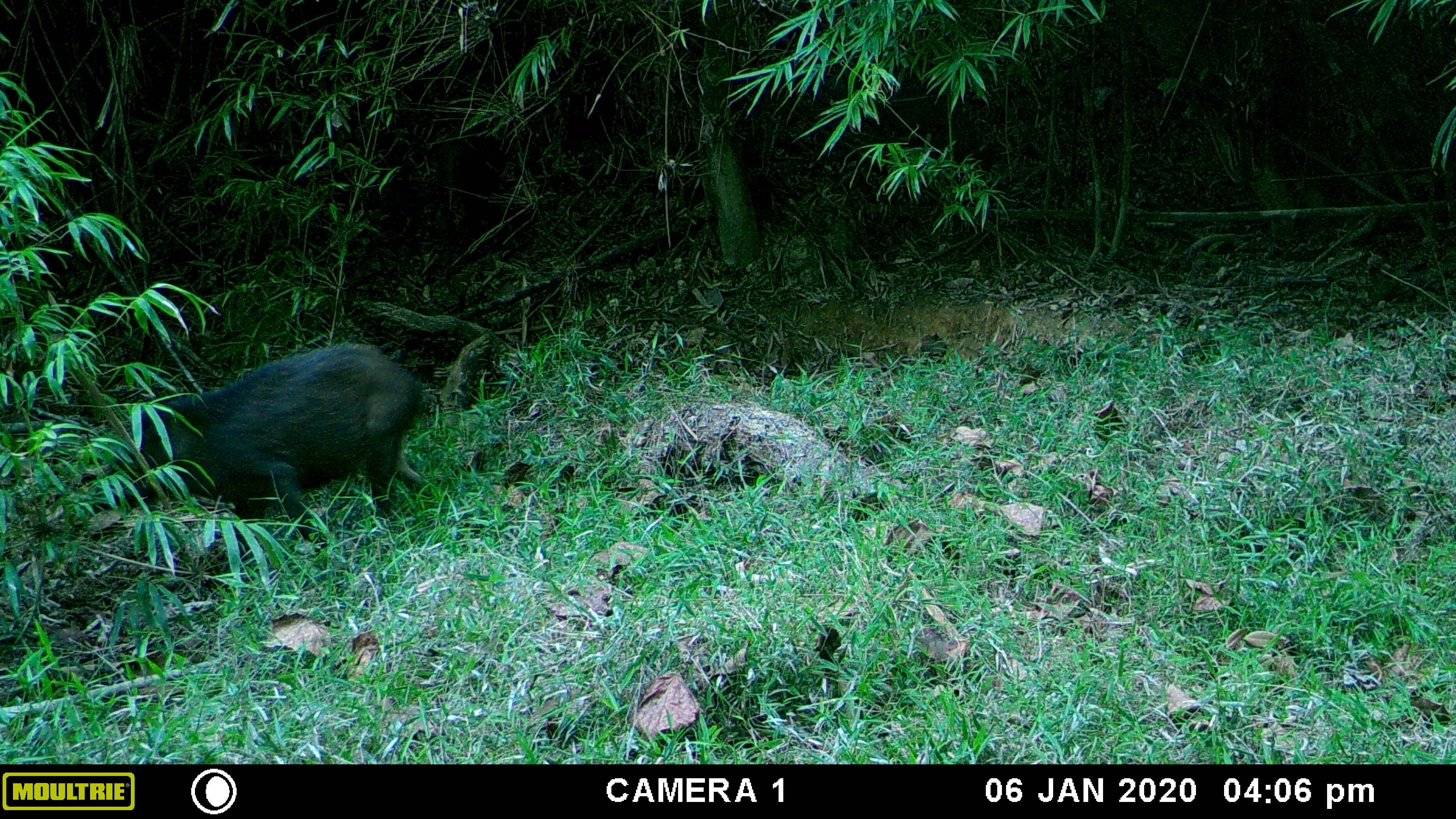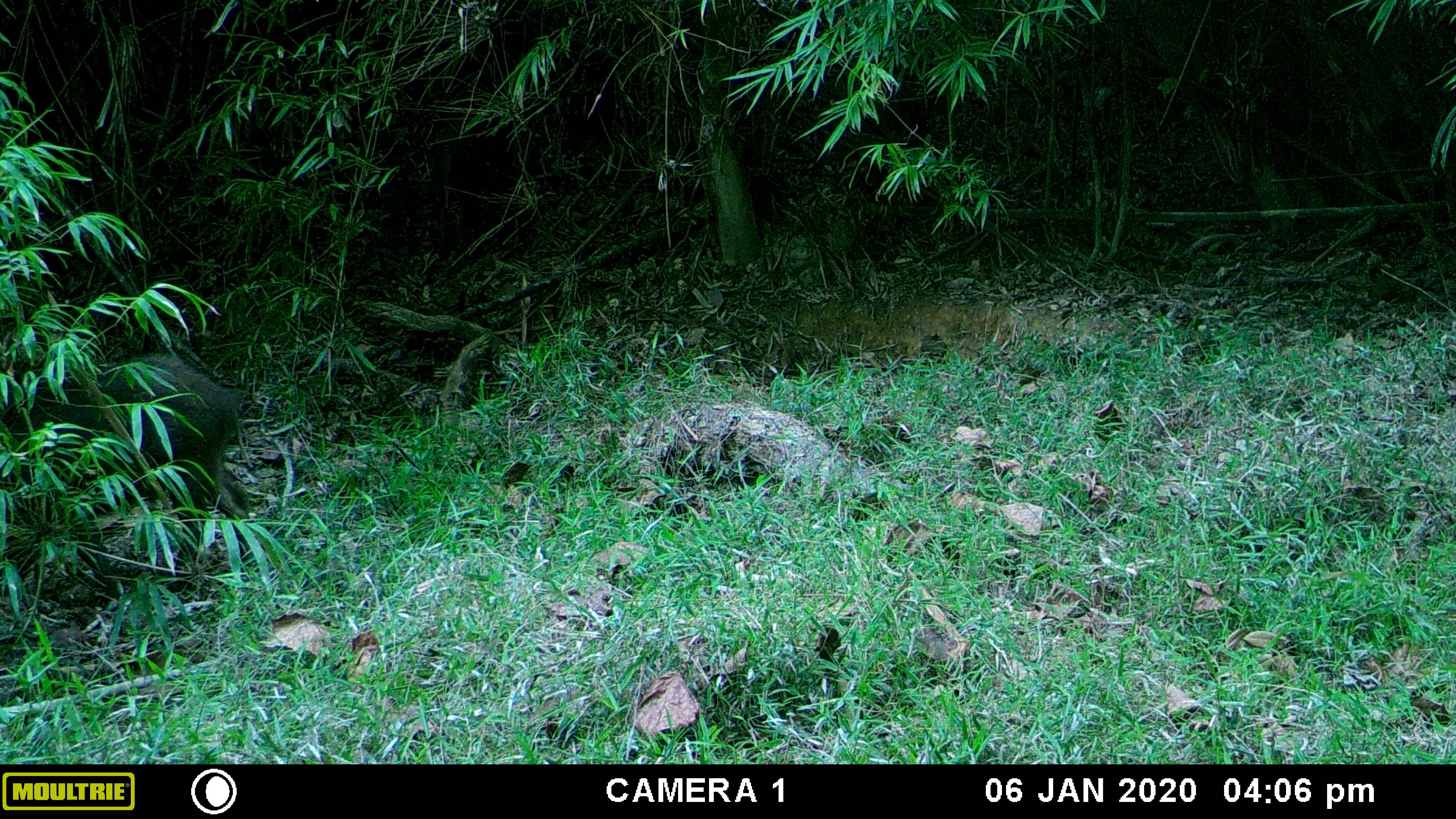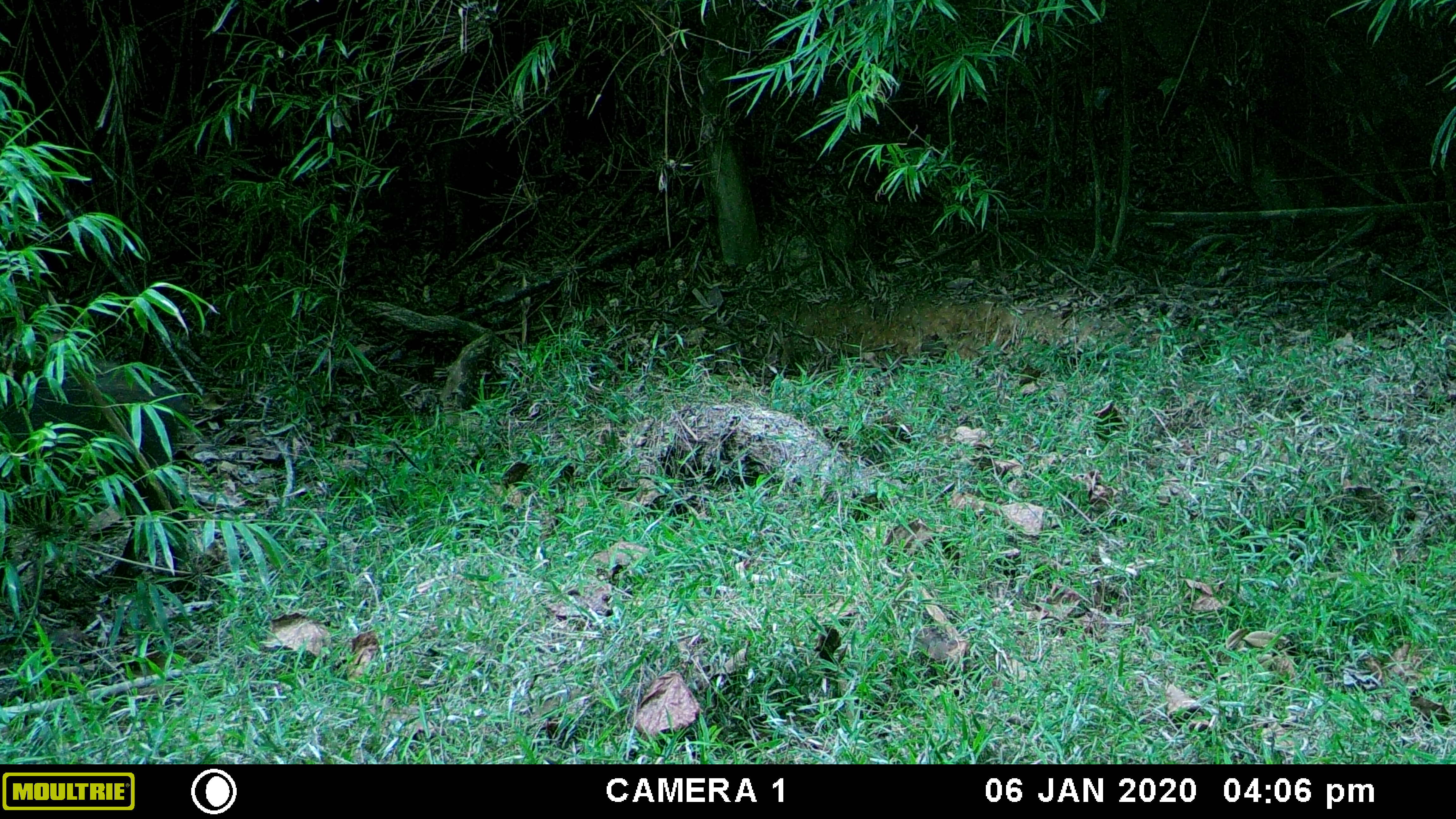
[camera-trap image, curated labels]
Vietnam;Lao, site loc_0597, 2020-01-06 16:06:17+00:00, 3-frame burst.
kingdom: Animalia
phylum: Chordata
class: Mammalia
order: Artiodactyla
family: Suidae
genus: Sus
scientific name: Sus scrofa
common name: eurasian wild pig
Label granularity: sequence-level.